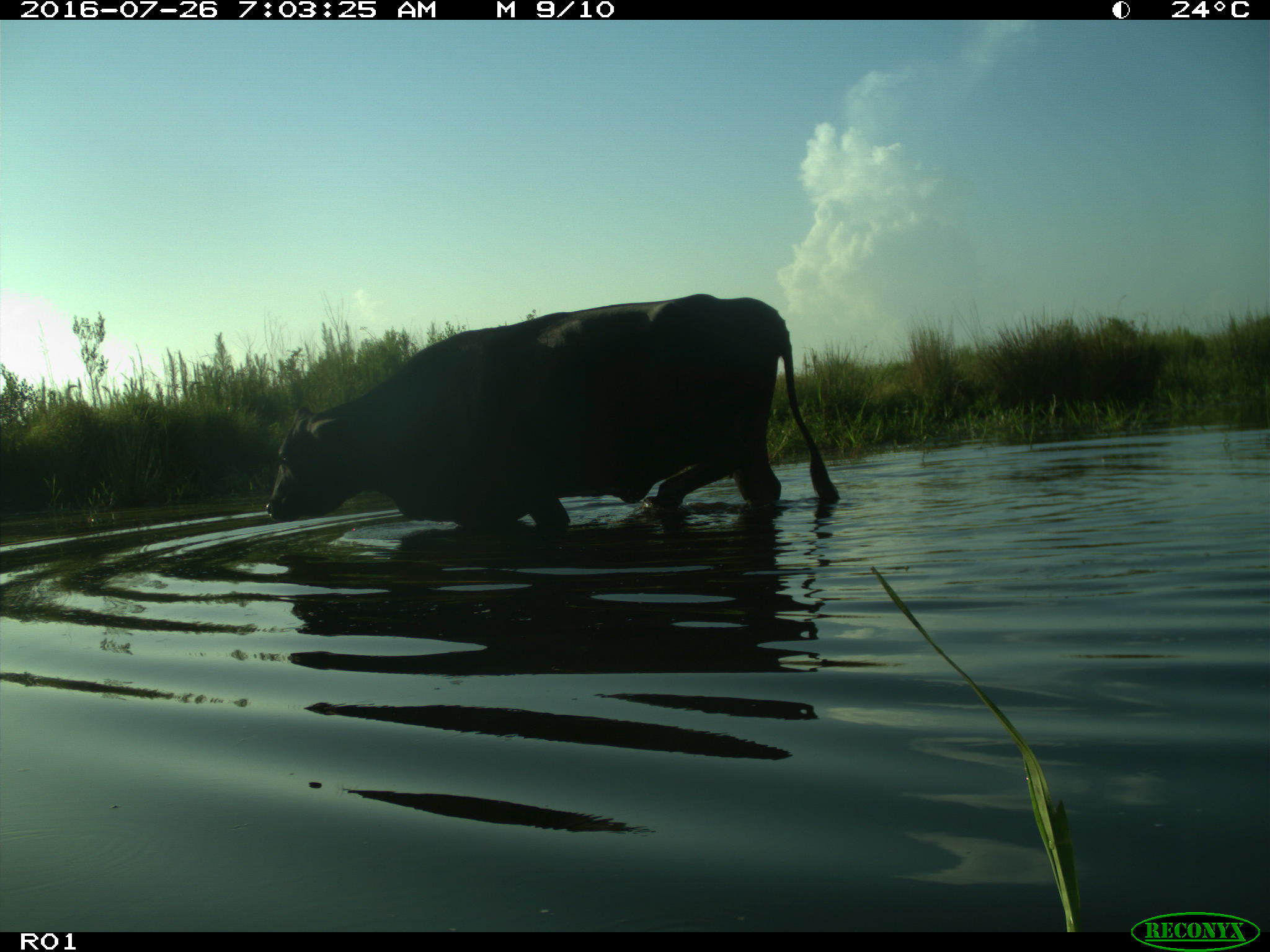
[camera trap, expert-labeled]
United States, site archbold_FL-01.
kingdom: Animalia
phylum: Chordata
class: Mammalia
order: Artiodactyla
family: Bovidae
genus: Bos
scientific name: Bos taurus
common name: domestic cow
Bos taurus (domestic cow).